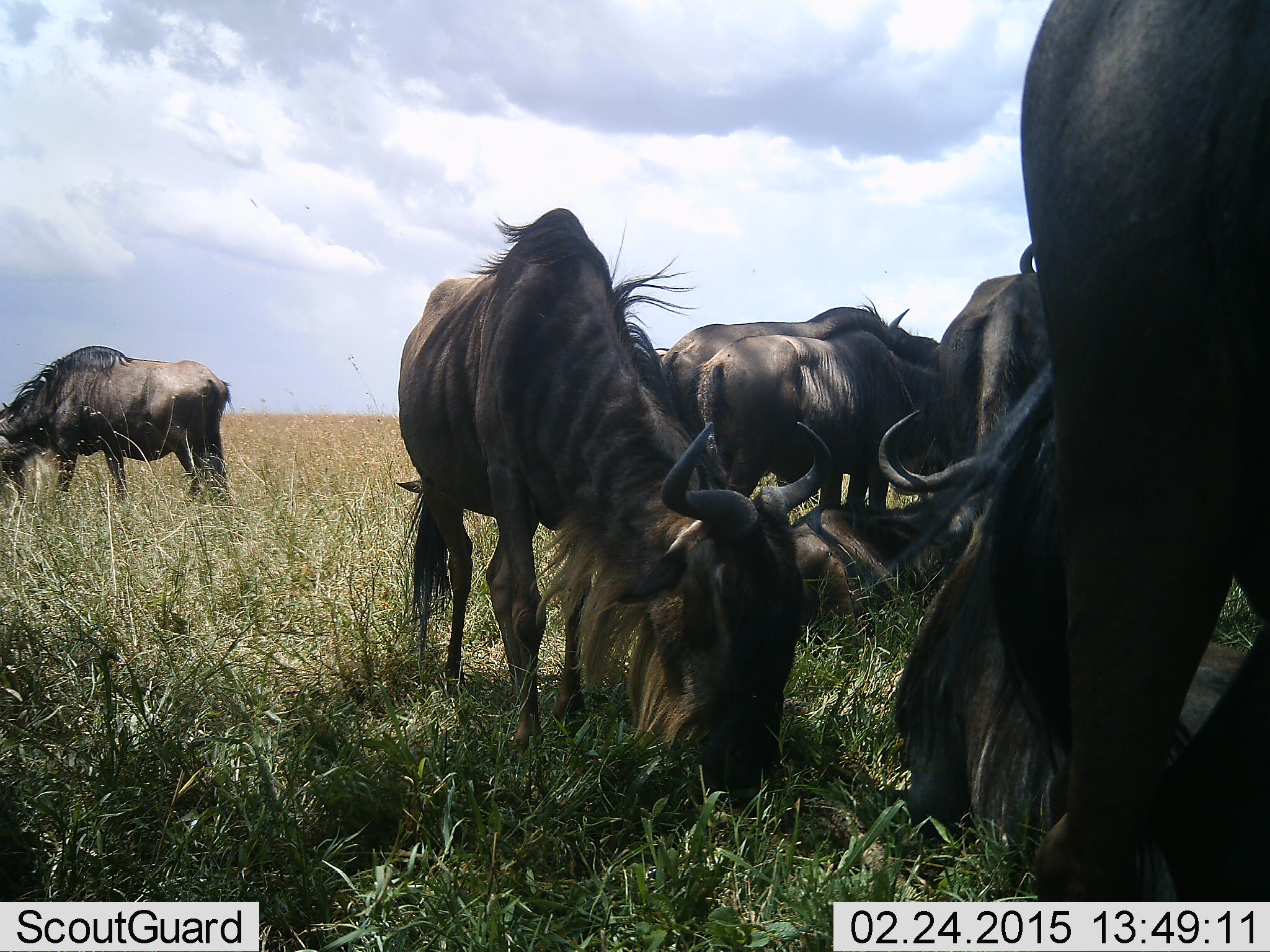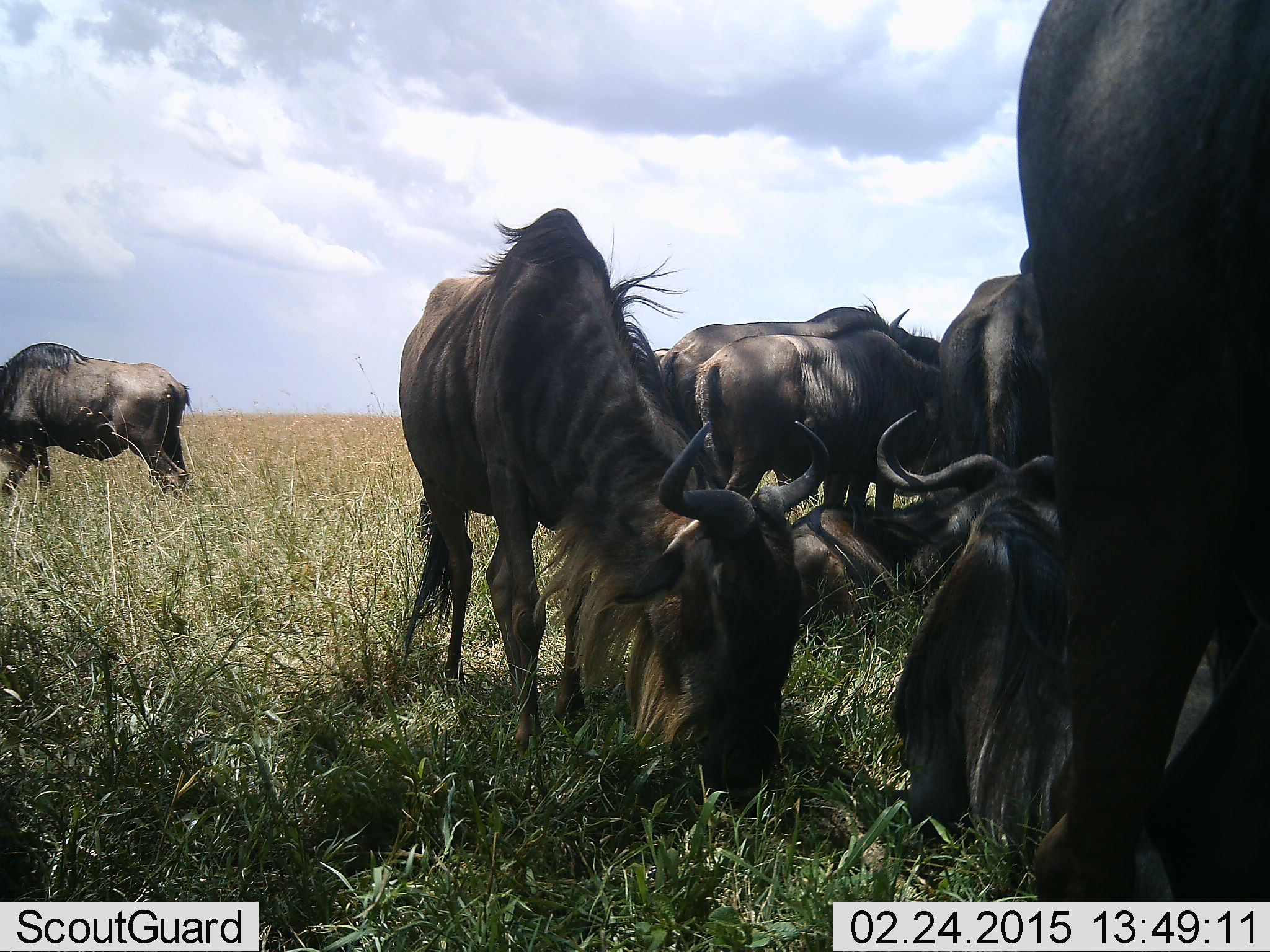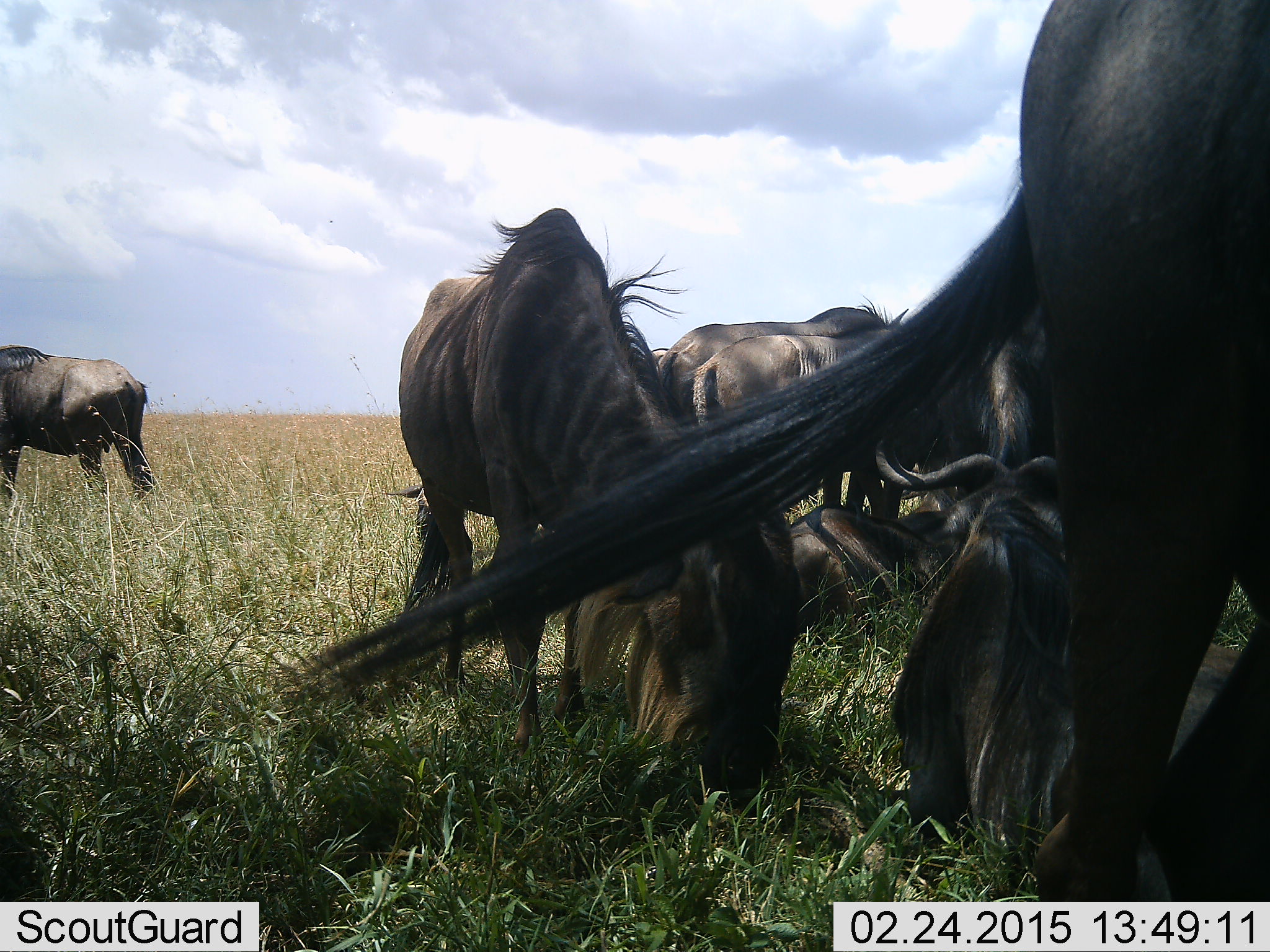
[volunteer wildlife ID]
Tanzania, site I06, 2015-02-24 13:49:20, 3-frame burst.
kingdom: Animalia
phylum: Chordata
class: Mammalia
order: Artiodactyla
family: Bovidae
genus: Connochaetes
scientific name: Connochaetes taurinus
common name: blue wildebeest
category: wildebeest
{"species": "wildebeest (blue wildebeest) (Connochaetes taurinus)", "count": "8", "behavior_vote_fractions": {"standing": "70%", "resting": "70%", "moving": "20%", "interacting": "10%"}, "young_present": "0%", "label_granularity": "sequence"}